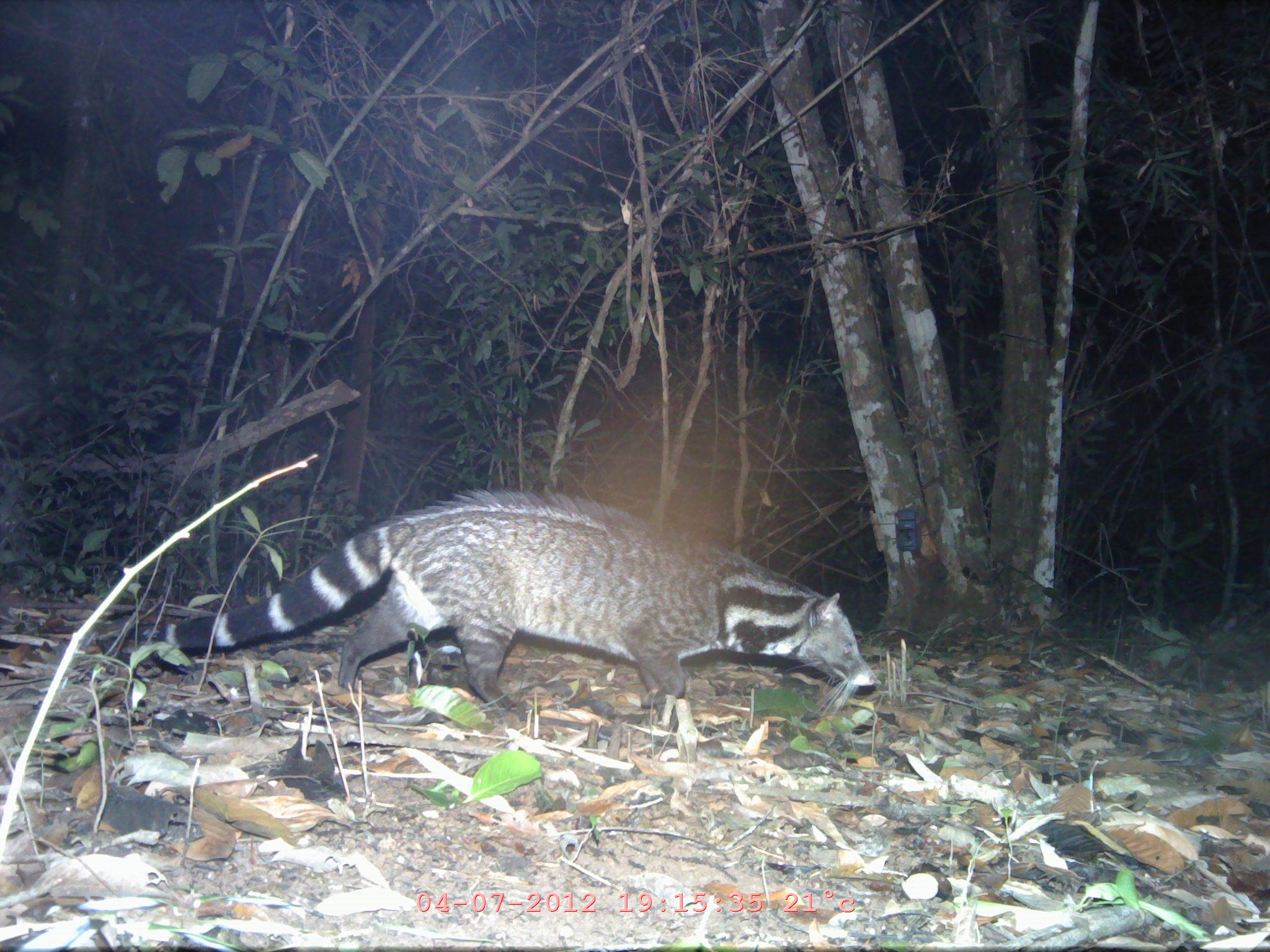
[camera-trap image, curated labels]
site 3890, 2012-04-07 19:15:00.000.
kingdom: Animalia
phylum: Chordata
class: Mammalia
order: Carnivora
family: Viverridae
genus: Viverra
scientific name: Viverra zibetha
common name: large indian civet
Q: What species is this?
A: Viverra zibetha (large indian civet).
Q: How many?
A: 1.